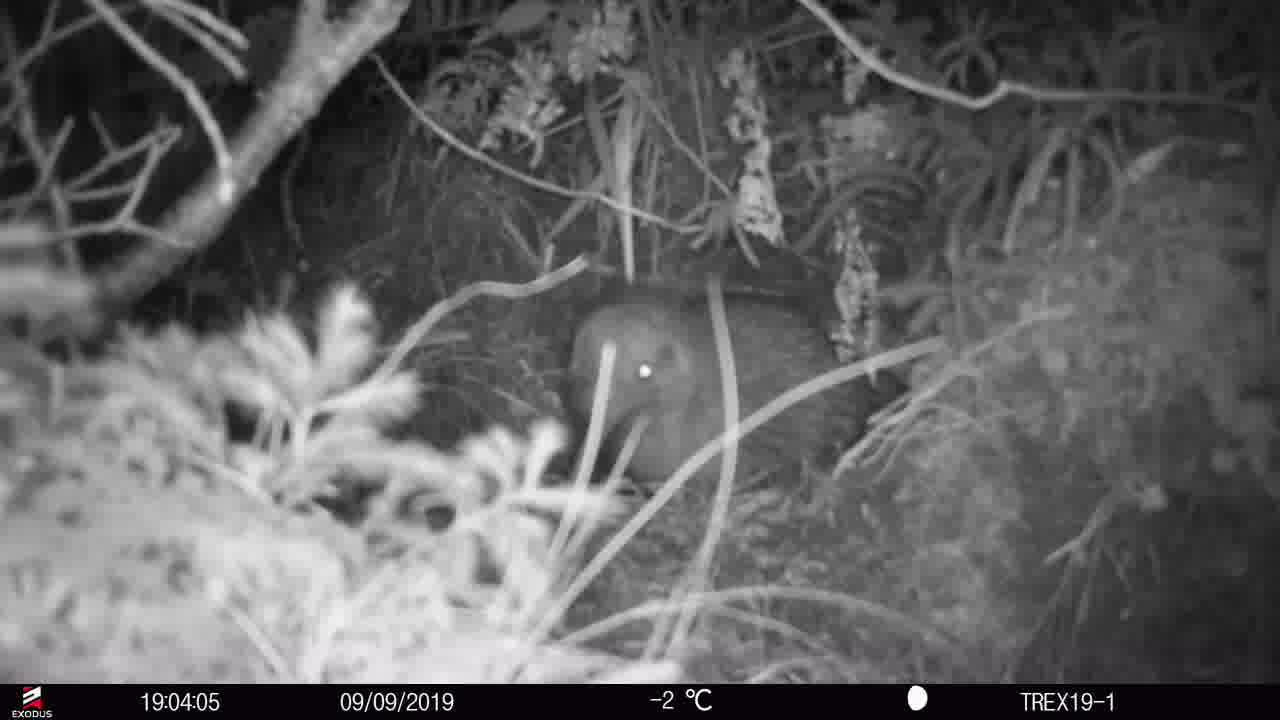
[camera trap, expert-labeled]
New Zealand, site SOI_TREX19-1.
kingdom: Animalia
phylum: Chordata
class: Aves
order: Apterygiformes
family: Apterygidae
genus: Apteryx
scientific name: Apteryx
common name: kiwi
Kiwi (Apteryx).